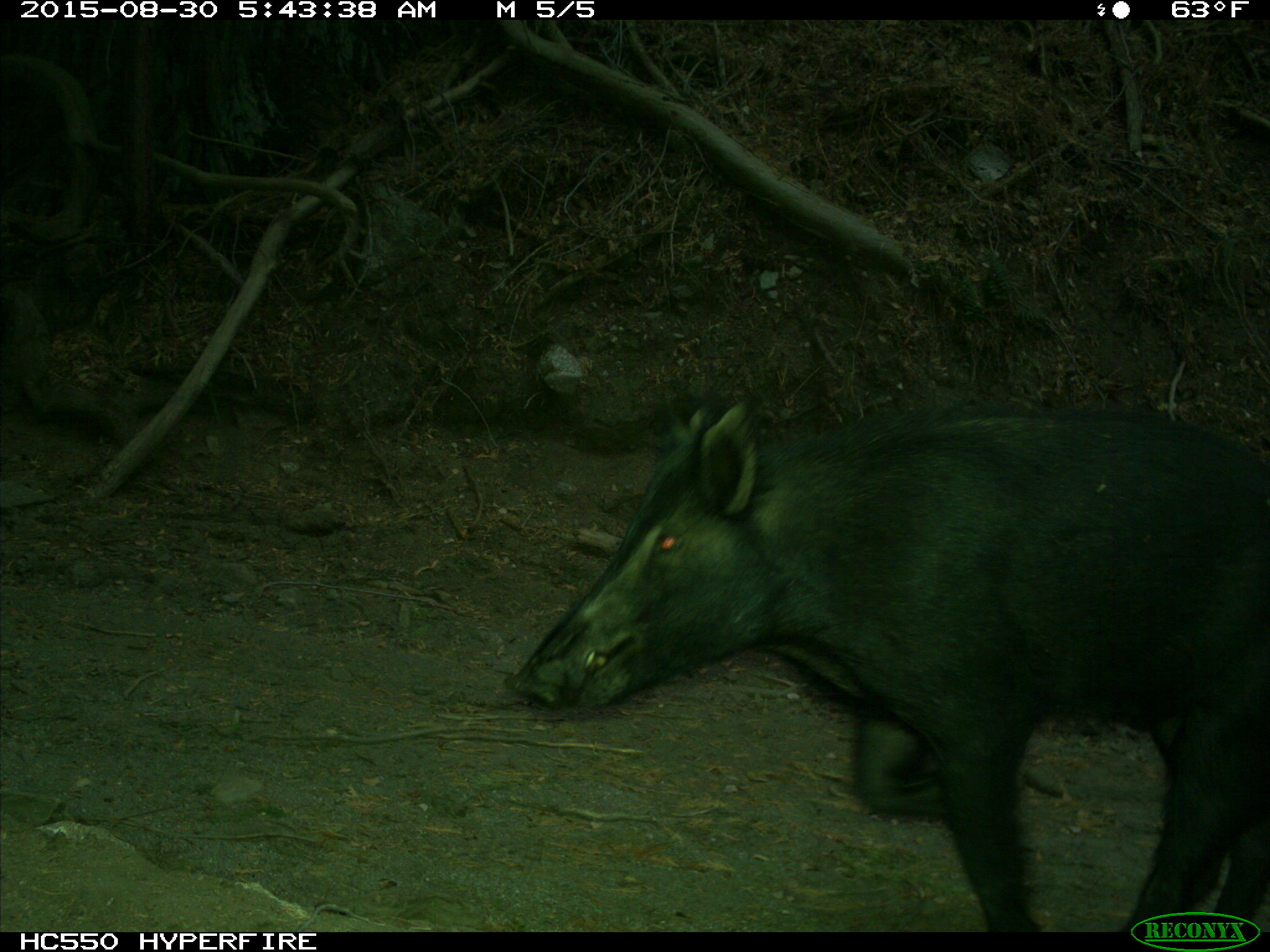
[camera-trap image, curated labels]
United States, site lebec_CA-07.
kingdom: Animalia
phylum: Chordata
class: Mammalia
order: Artiodactyla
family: Suidae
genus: Sus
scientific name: Sus scrofa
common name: wild boar